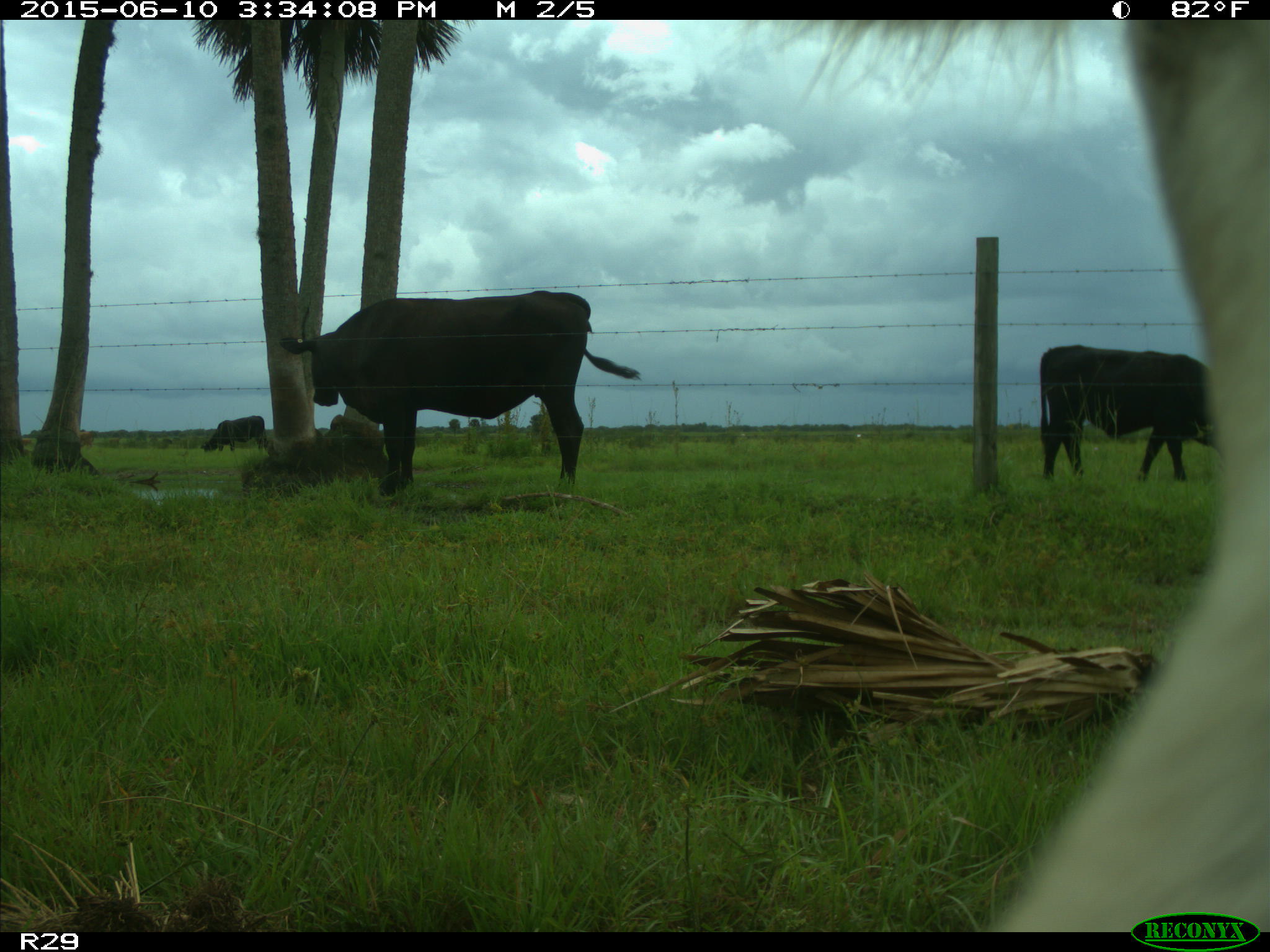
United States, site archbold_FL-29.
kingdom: Animalia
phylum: Chordata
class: Mammalia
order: Artiodactyla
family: Bovidae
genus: Bos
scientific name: Bos taurus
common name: domestic cow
Bos taurus (domestic cow).